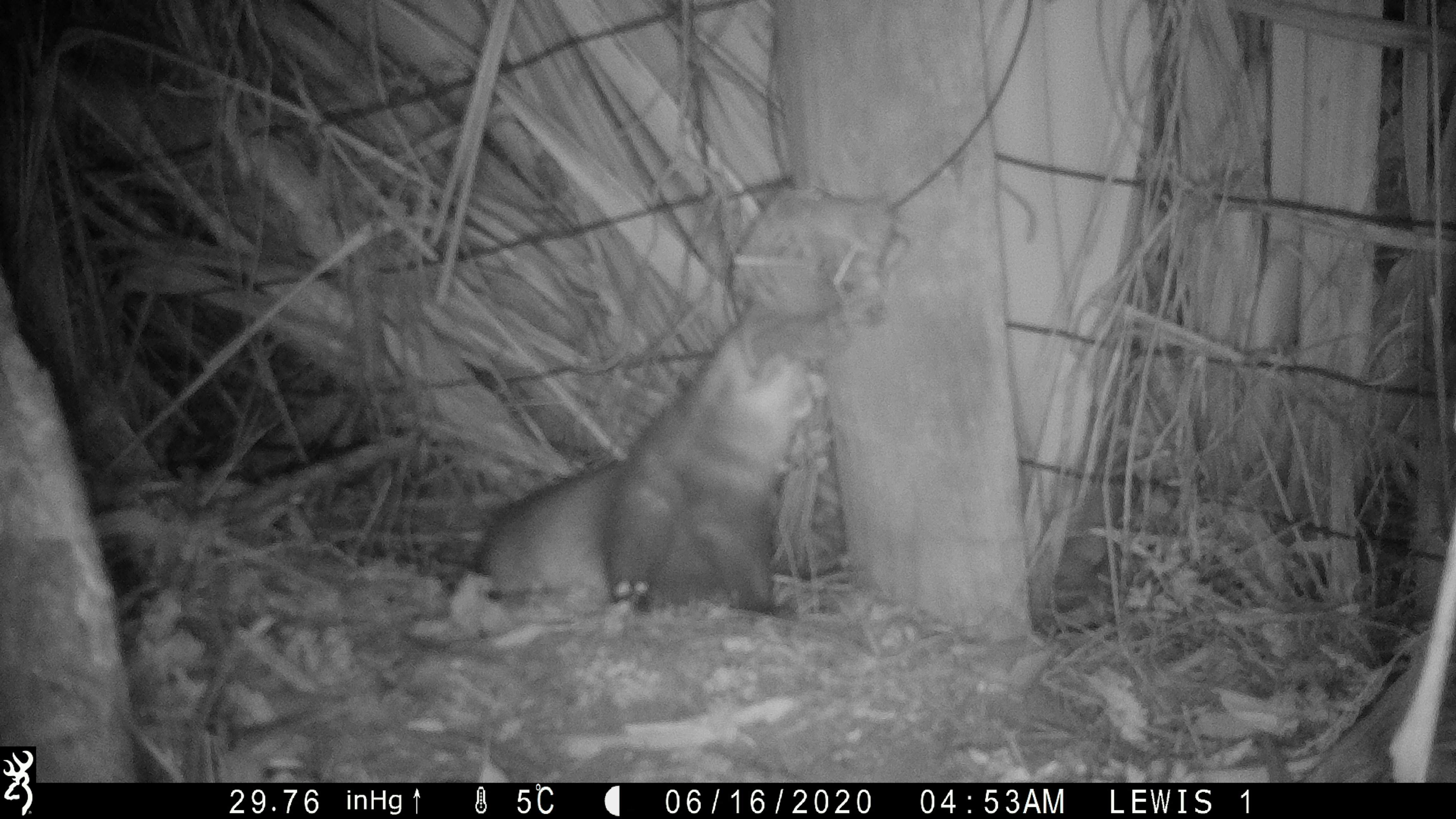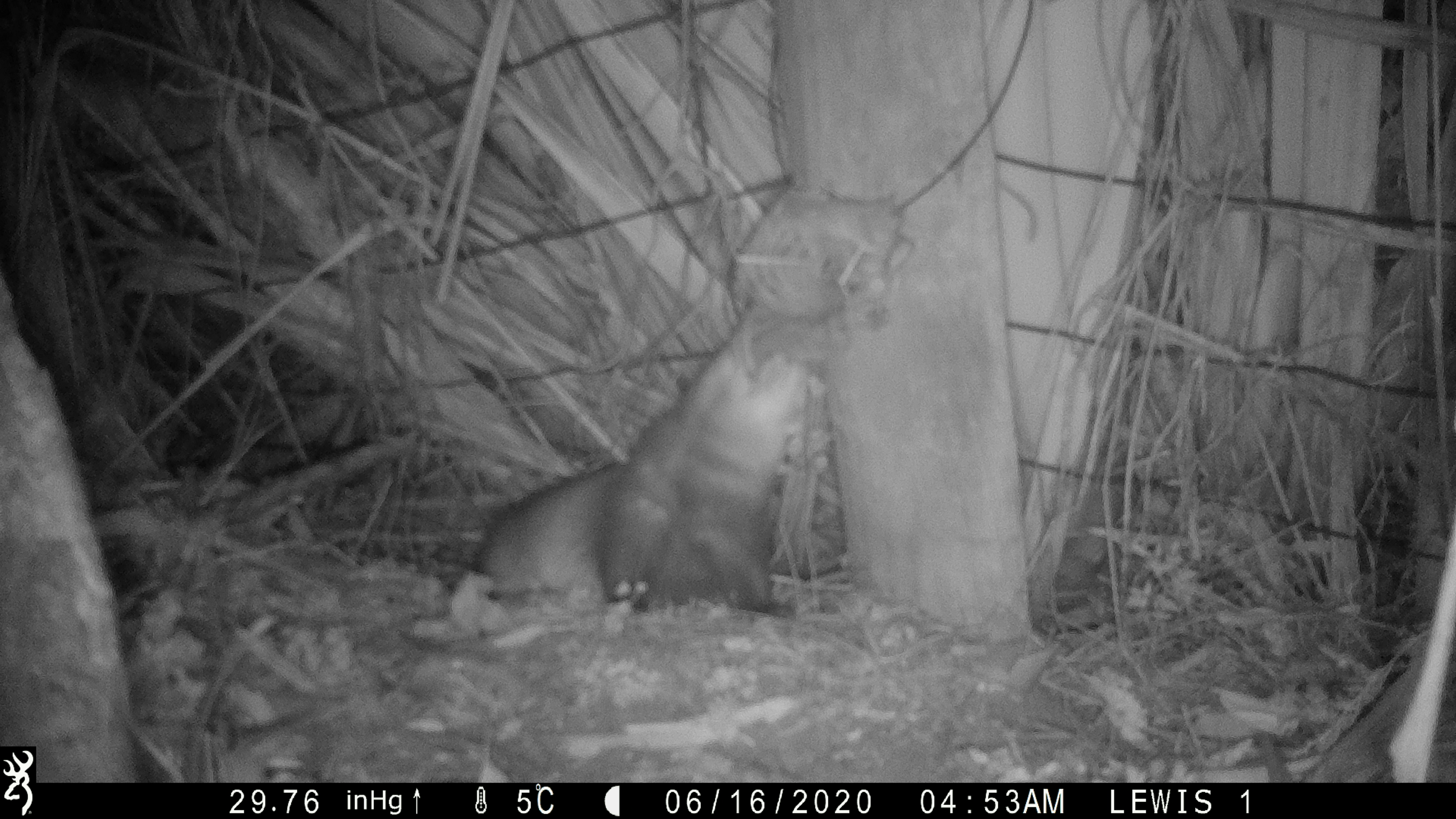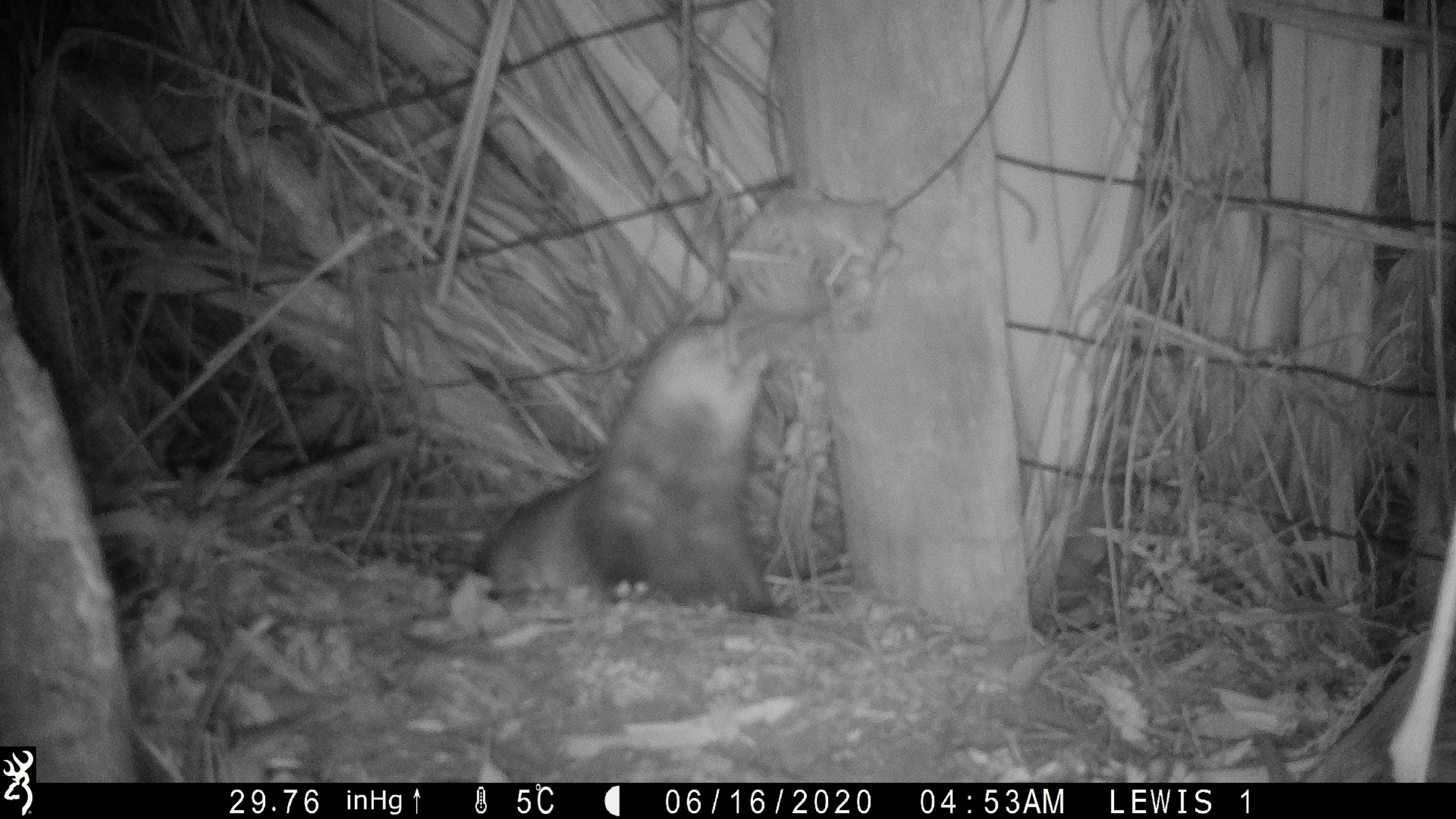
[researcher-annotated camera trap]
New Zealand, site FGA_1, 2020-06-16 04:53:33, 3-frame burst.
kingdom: Animalia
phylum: Chordata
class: Mammalia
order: Carnivora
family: Mustelidae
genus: Mustela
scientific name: Mustela furo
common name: ferret